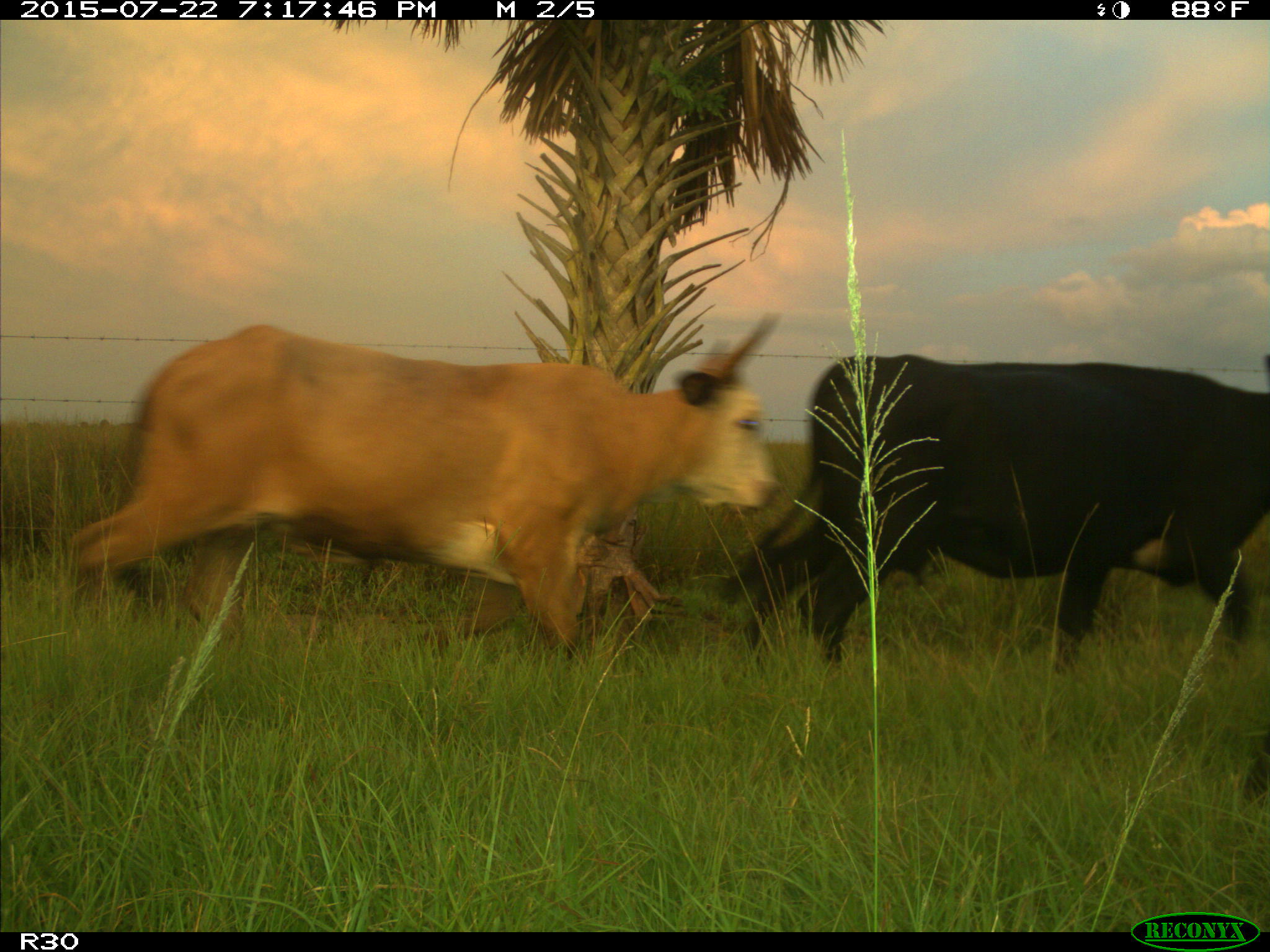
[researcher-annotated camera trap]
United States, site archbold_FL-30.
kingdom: Animalia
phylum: Chordata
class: Mammalia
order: Artiodactyla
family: Bovidae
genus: Bos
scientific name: Bos taurus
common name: domestic cow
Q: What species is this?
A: Bos taurus (domestic cow).